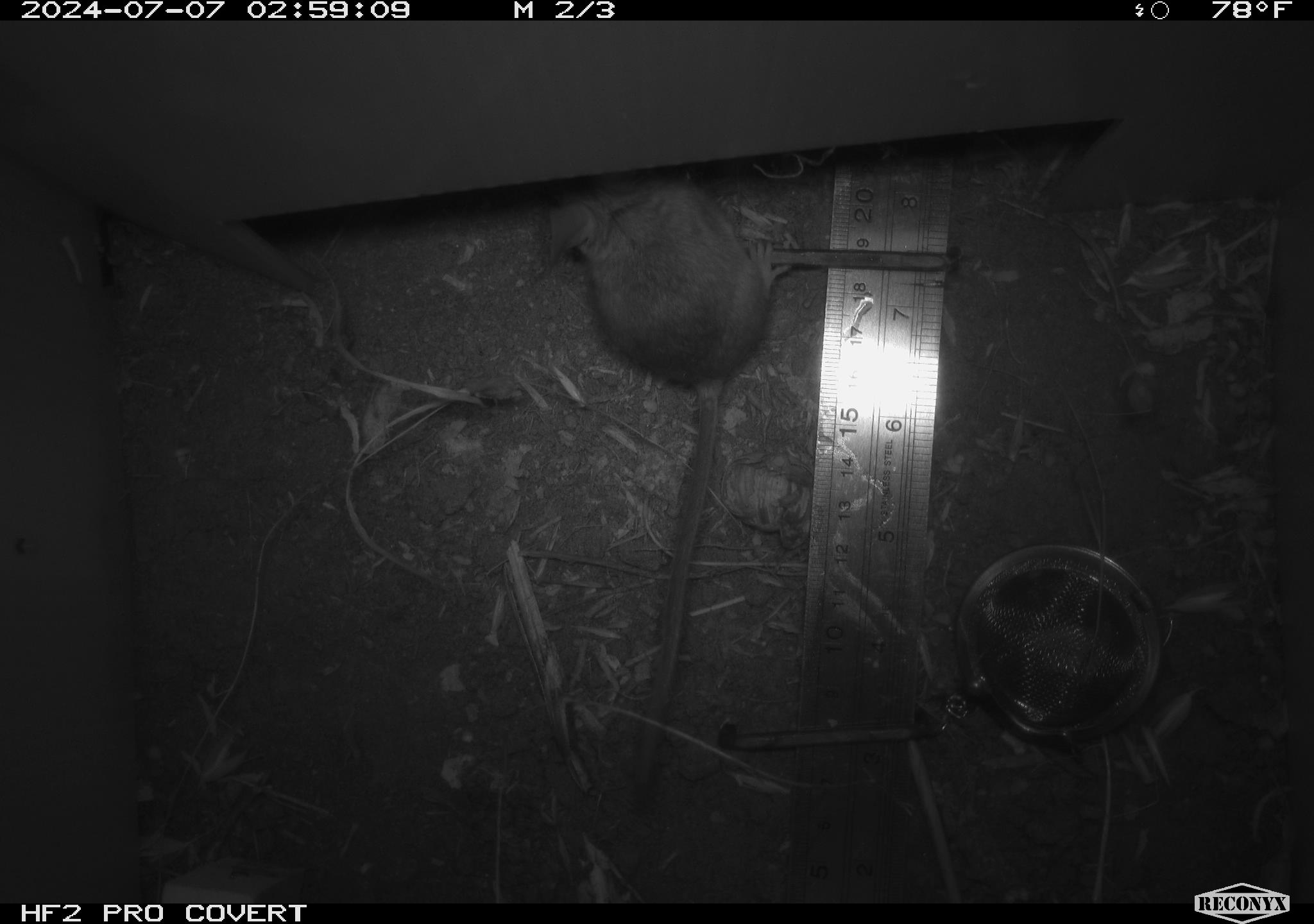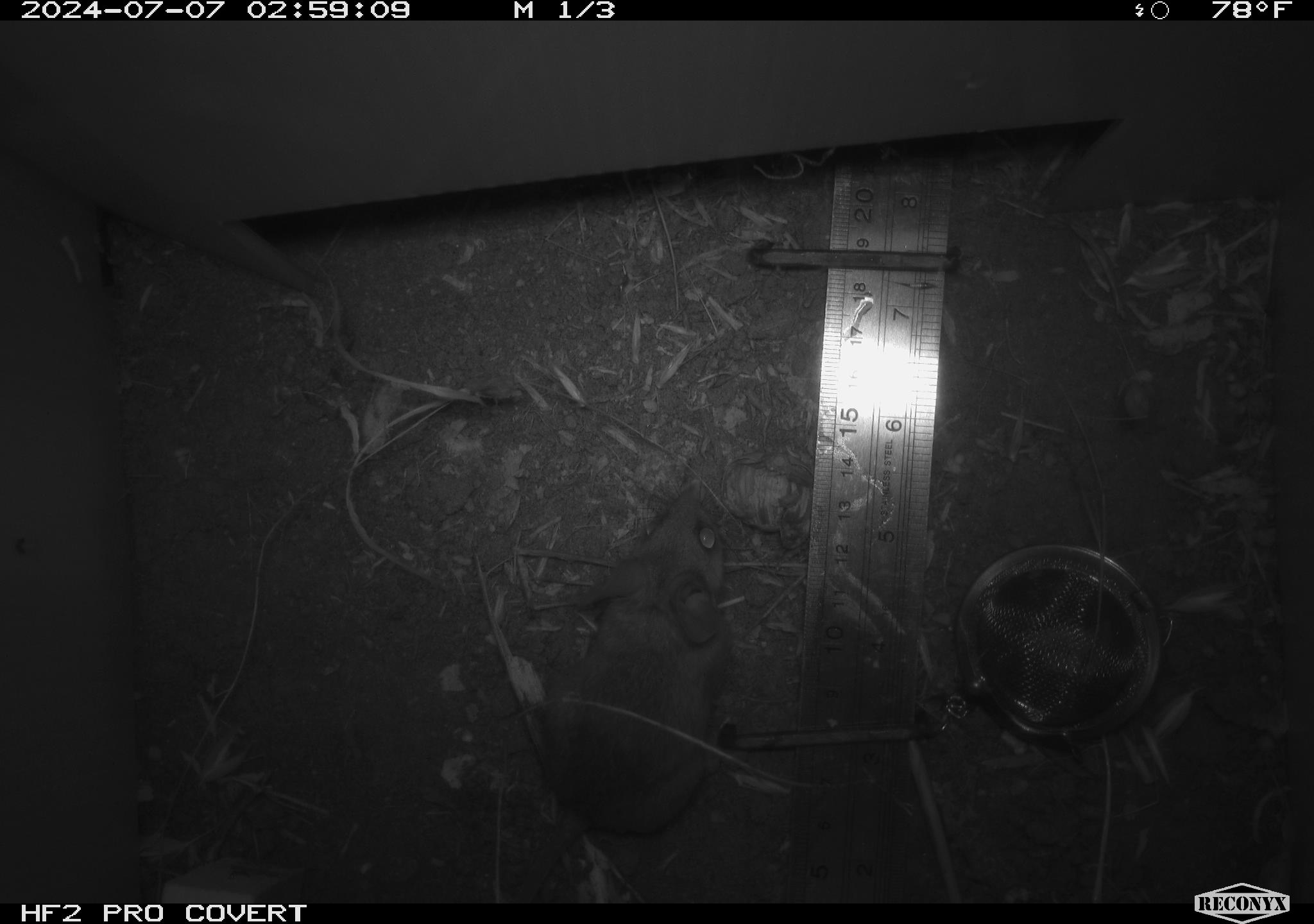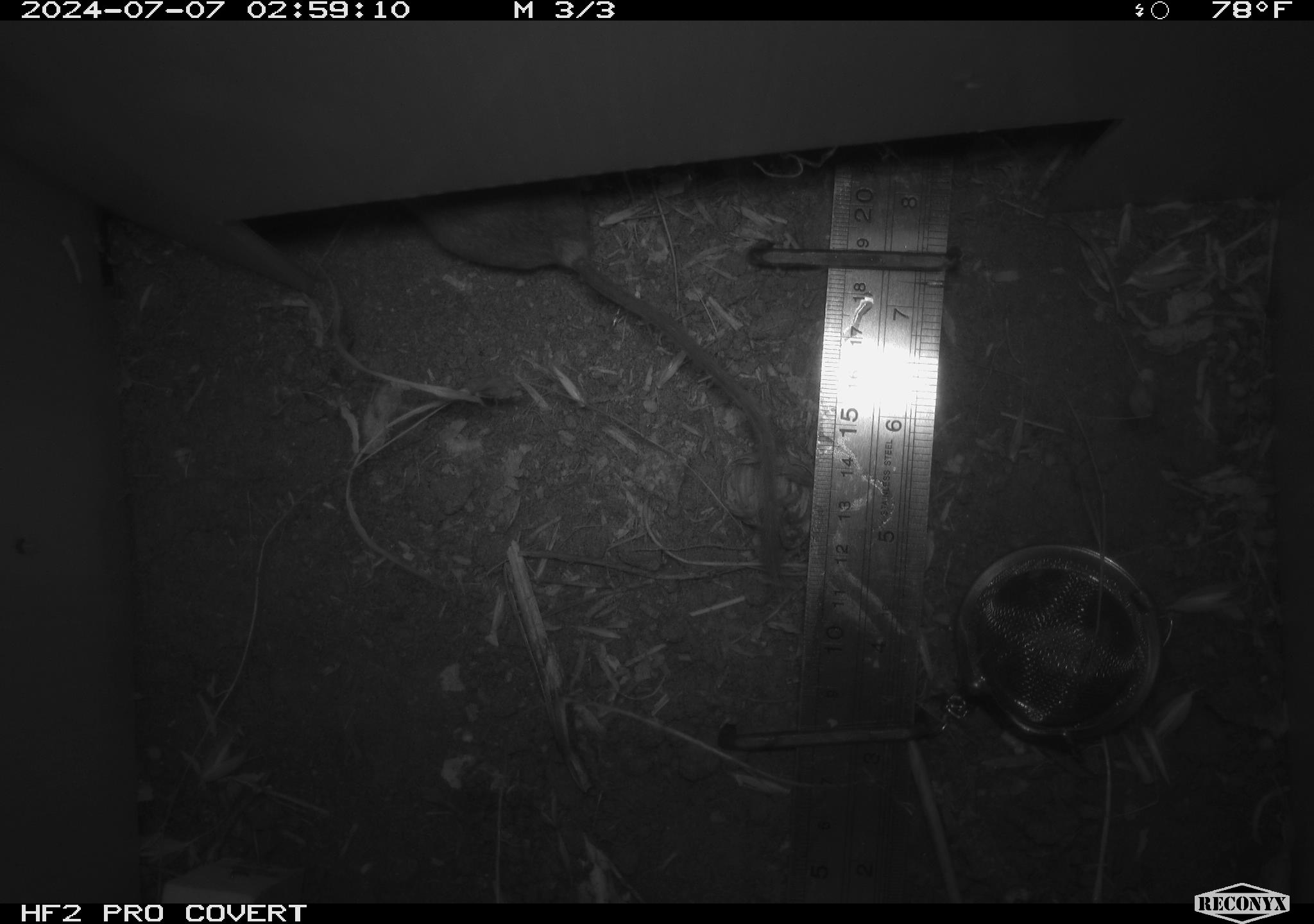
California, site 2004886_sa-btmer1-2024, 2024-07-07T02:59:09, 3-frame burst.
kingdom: Animalia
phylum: Chordata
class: Mammalia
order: Rodentia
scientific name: Rodentia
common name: mouse species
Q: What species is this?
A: Mouse species (Rodentia).